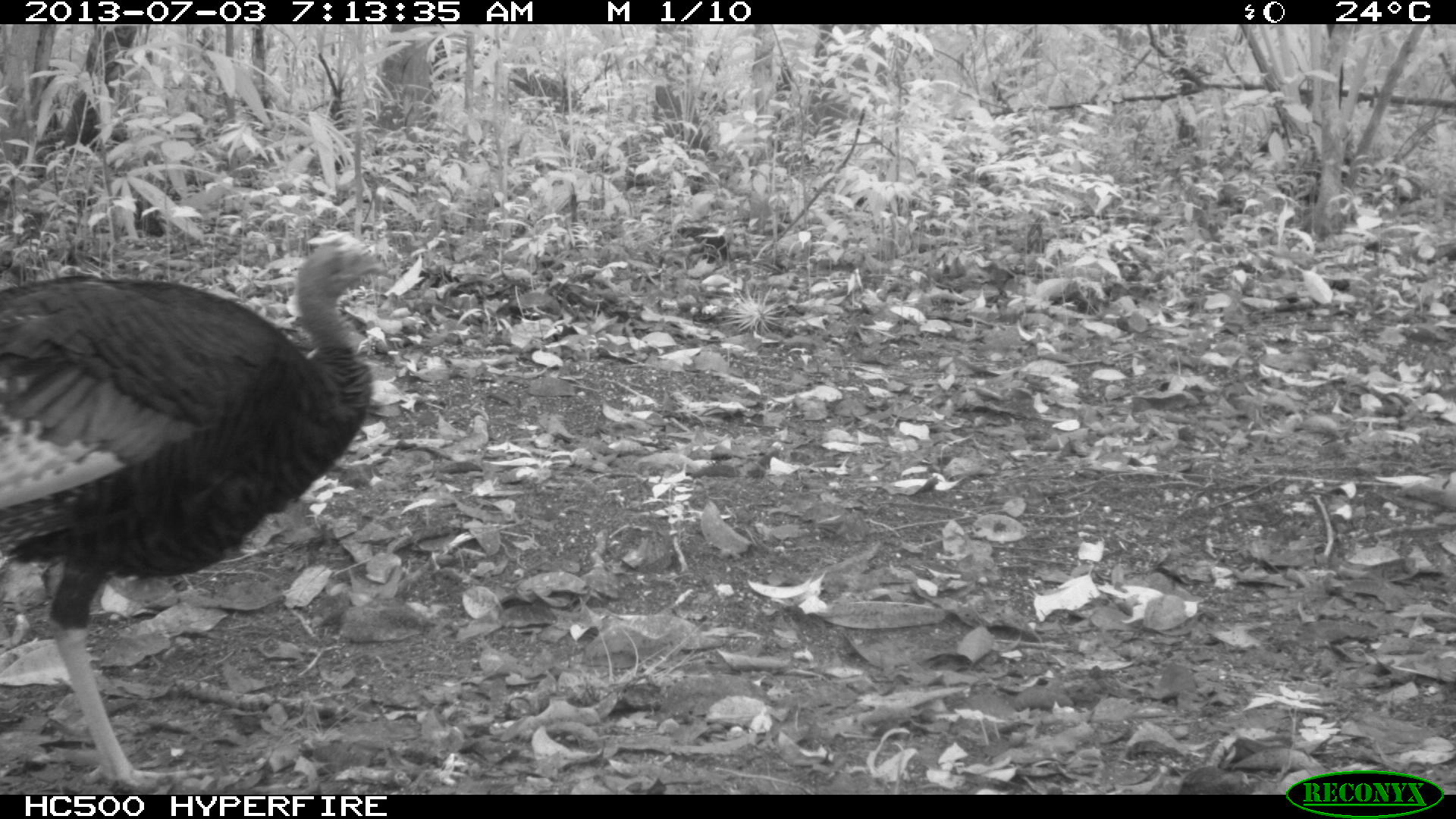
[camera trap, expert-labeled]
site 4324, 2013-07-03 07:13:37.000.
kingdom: Animalia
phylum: Chordata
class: Aves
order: Galliformes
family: Phasianidae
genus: Meleagris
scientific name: Meleagris ocellata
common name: ocellated turkey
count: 1